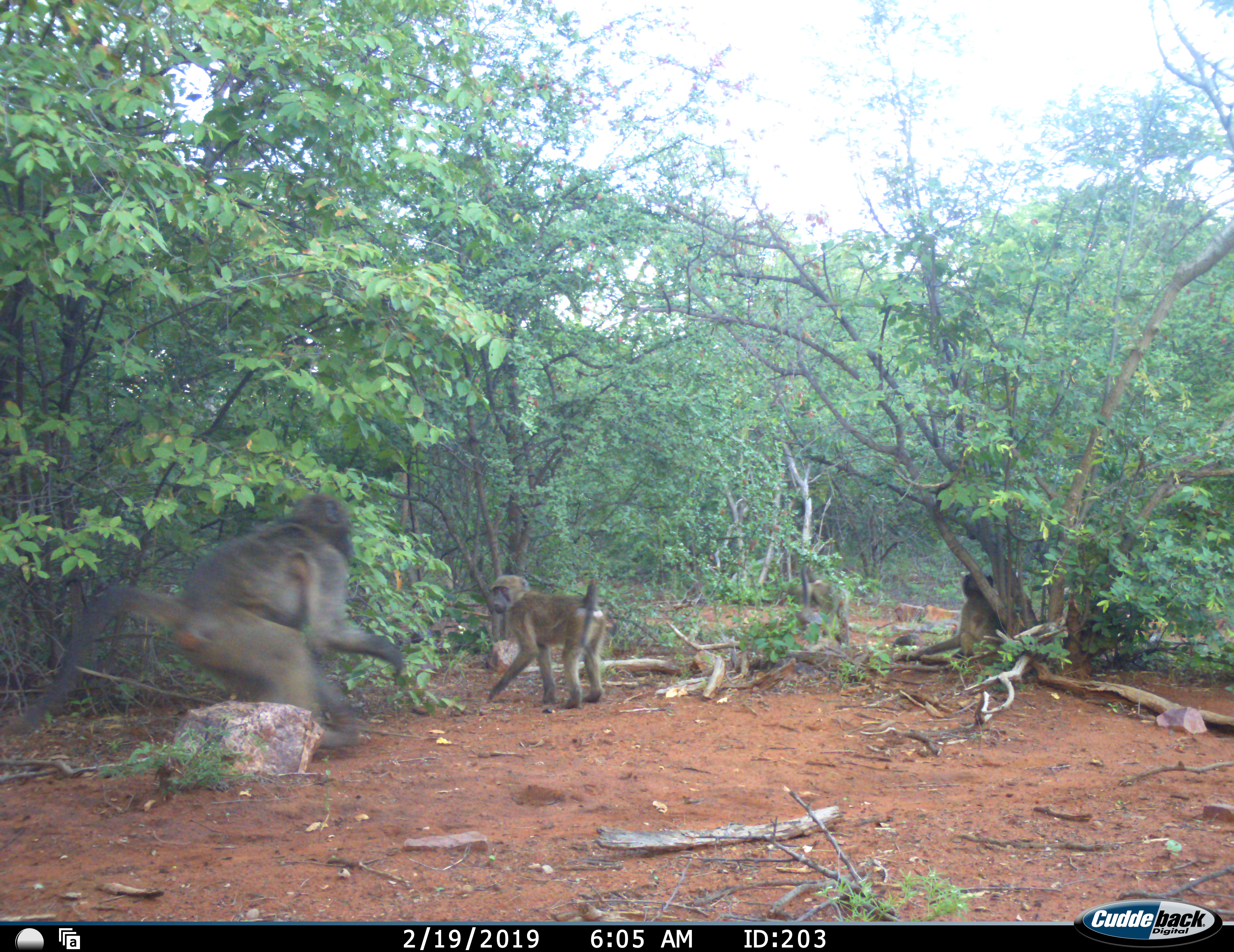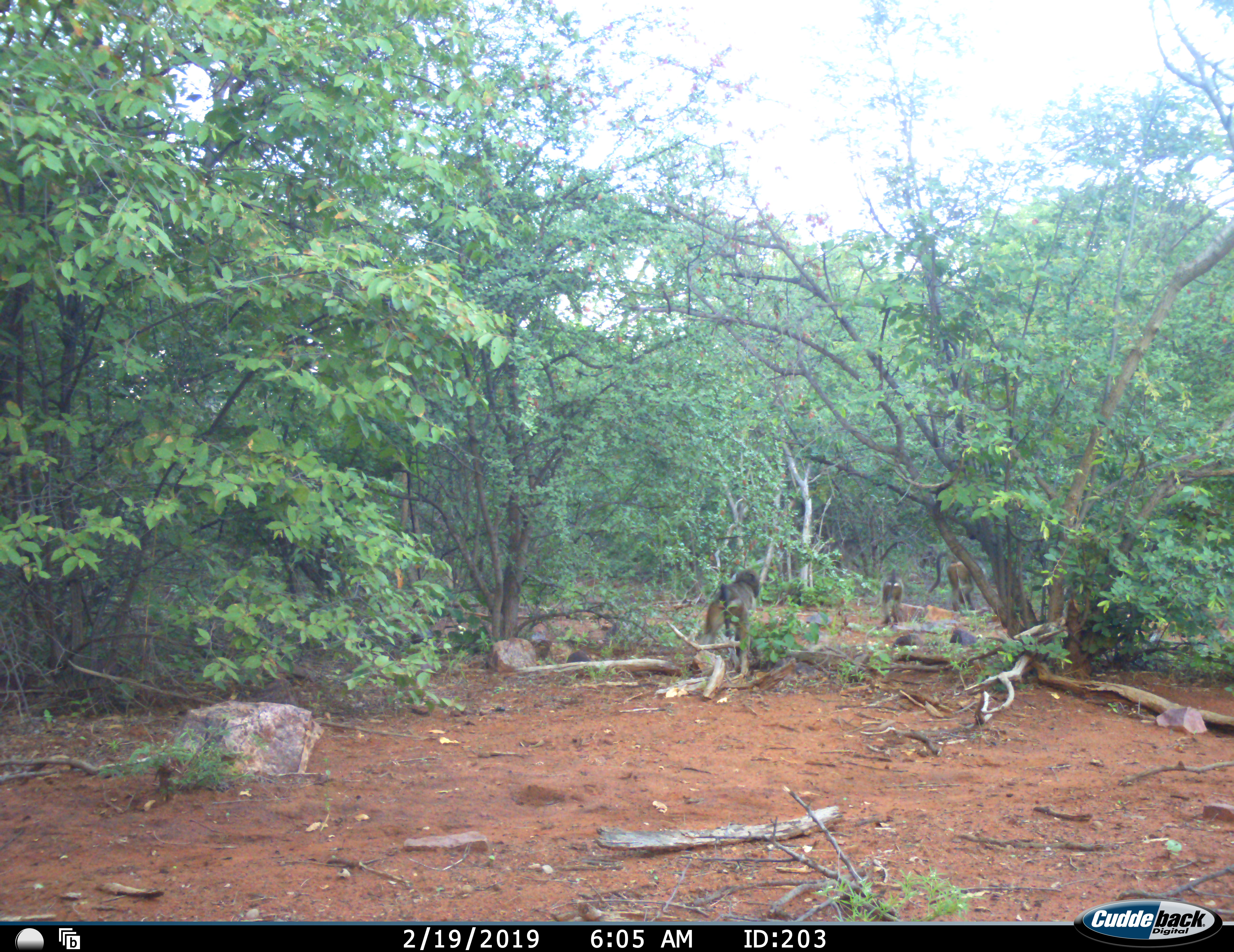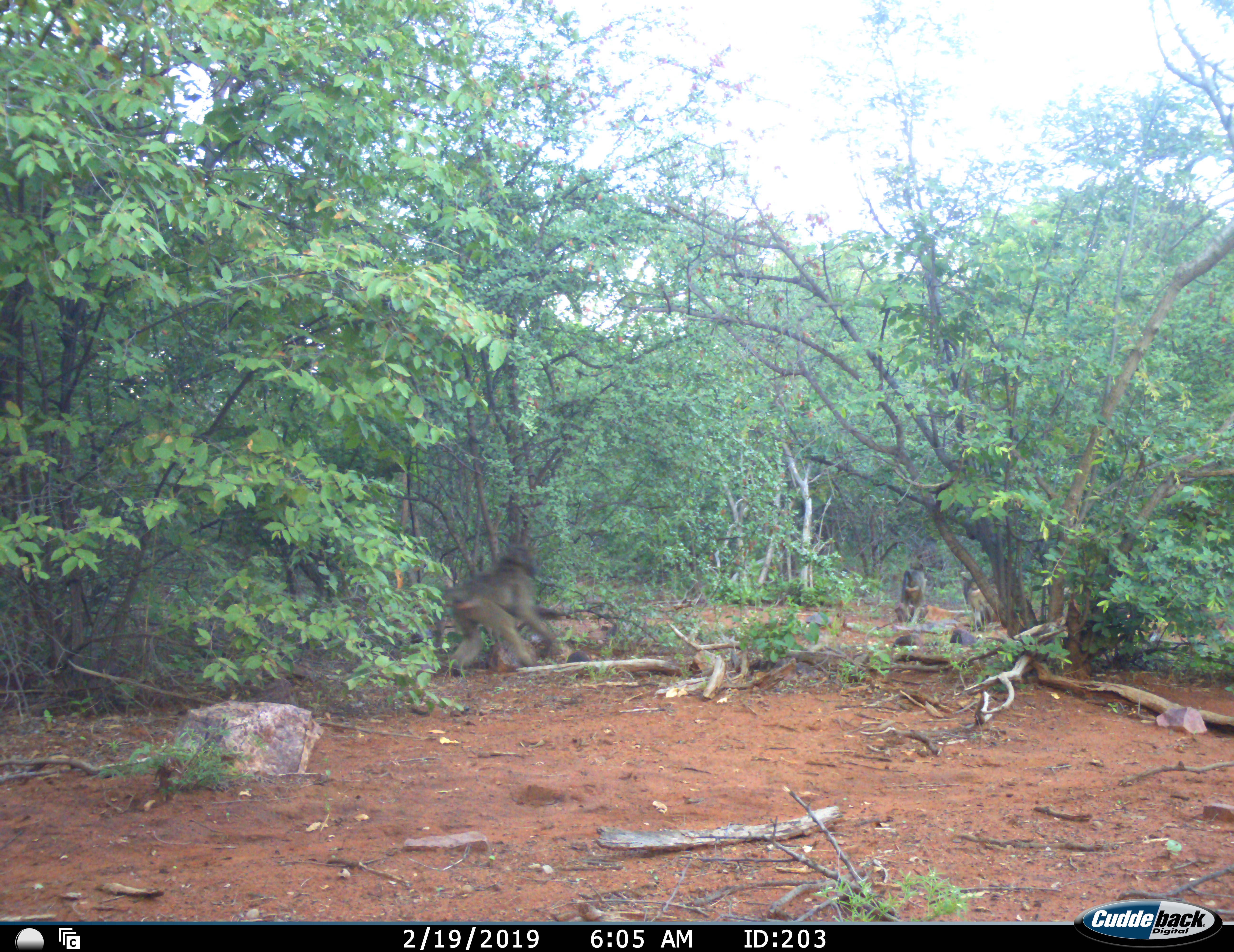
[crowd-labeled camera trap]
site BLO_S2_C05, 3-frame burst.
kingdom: Animalia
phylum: Chordata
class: Mammalia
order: Primates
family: Cercopithecidae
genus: Papio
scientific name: Papio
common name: baboon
Baboon (Papio), count 4. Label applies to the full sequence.